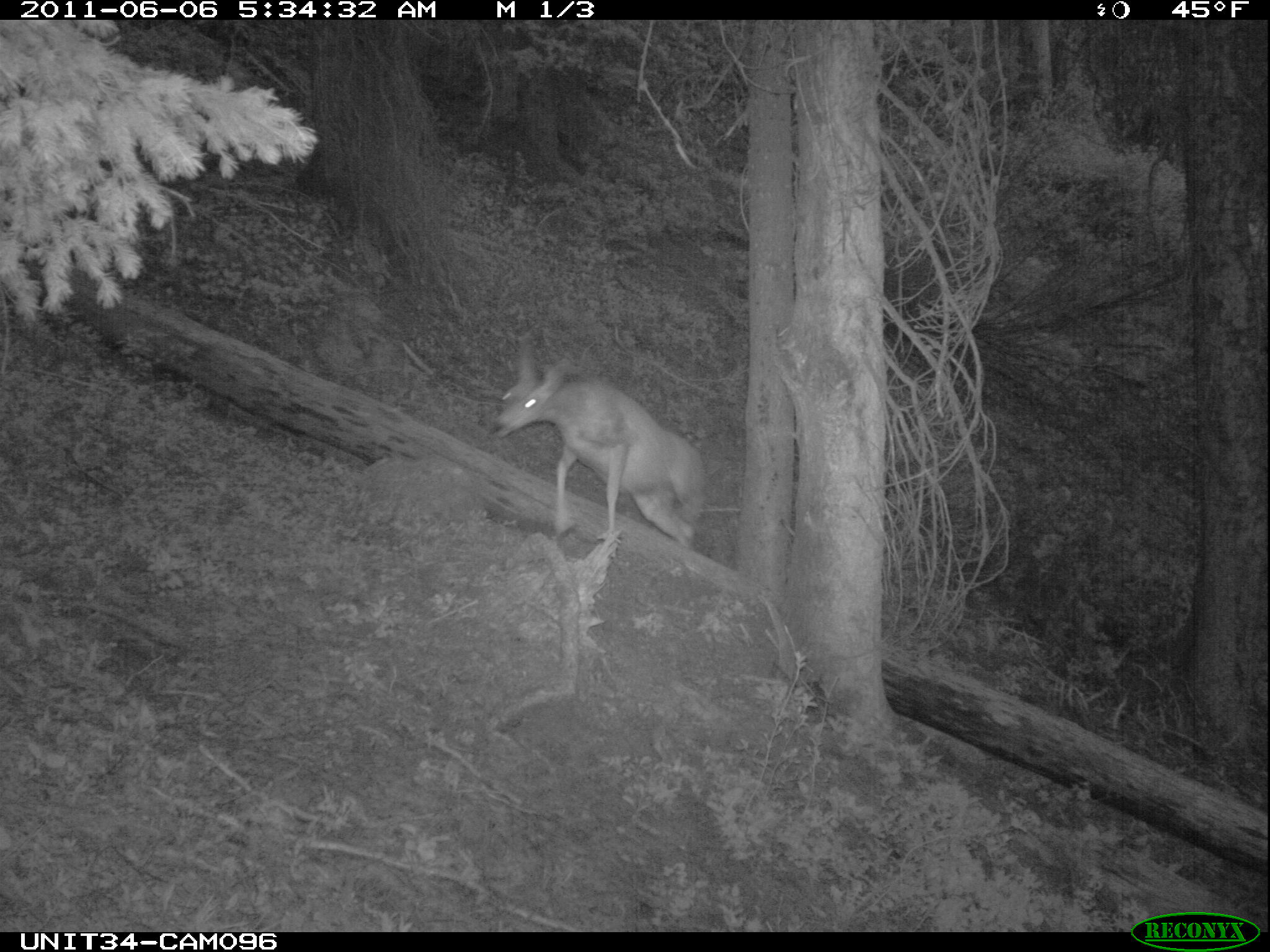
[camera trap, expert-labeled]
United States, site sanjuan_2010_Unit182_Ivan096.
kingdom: Animalia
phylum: Chordata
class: Mammalia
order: Artiodactyla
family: Cervidae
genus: Odocoileus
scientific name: Odocoileus hemionus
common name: mule deer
Odocoileus hemionus (mule deer).